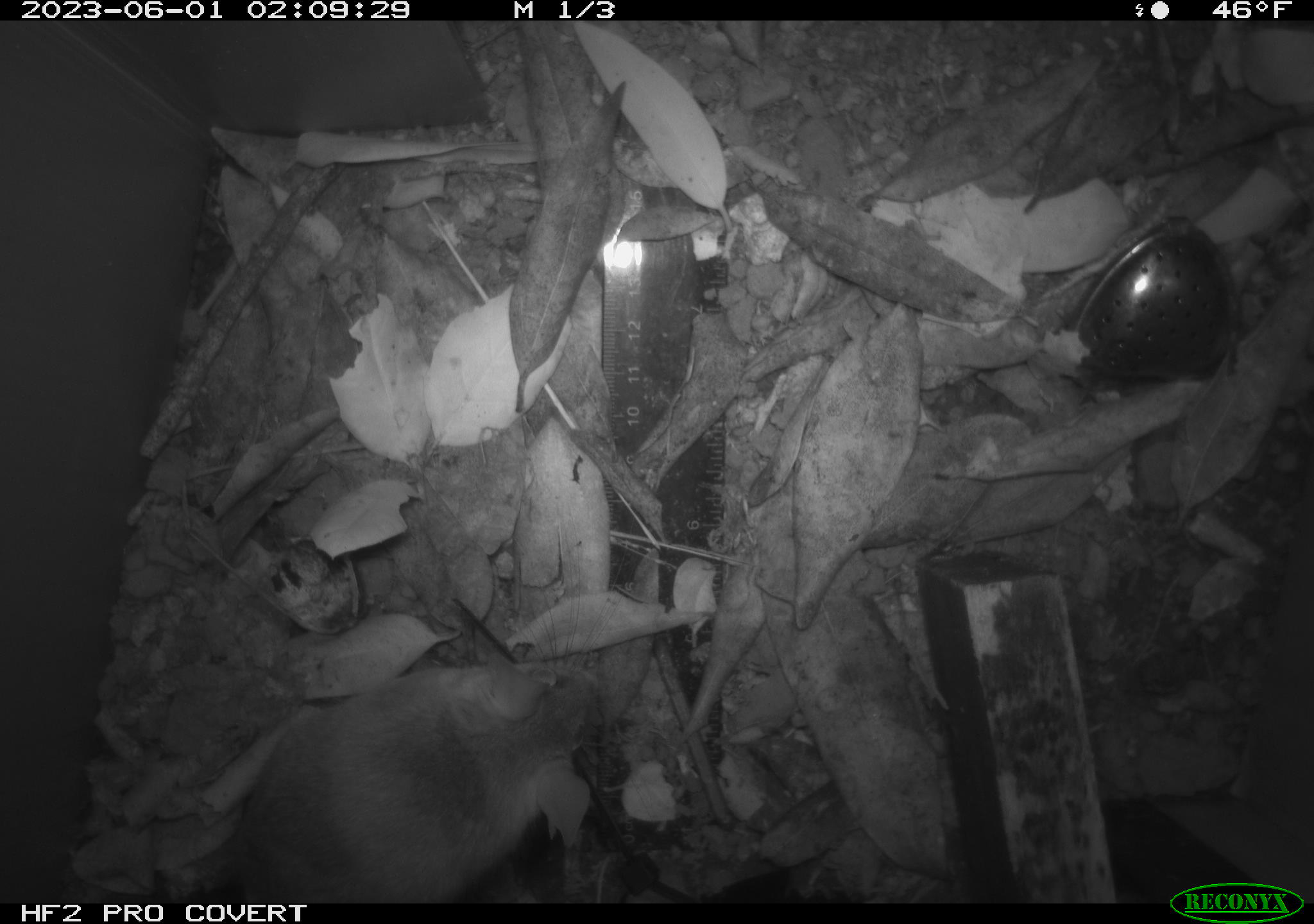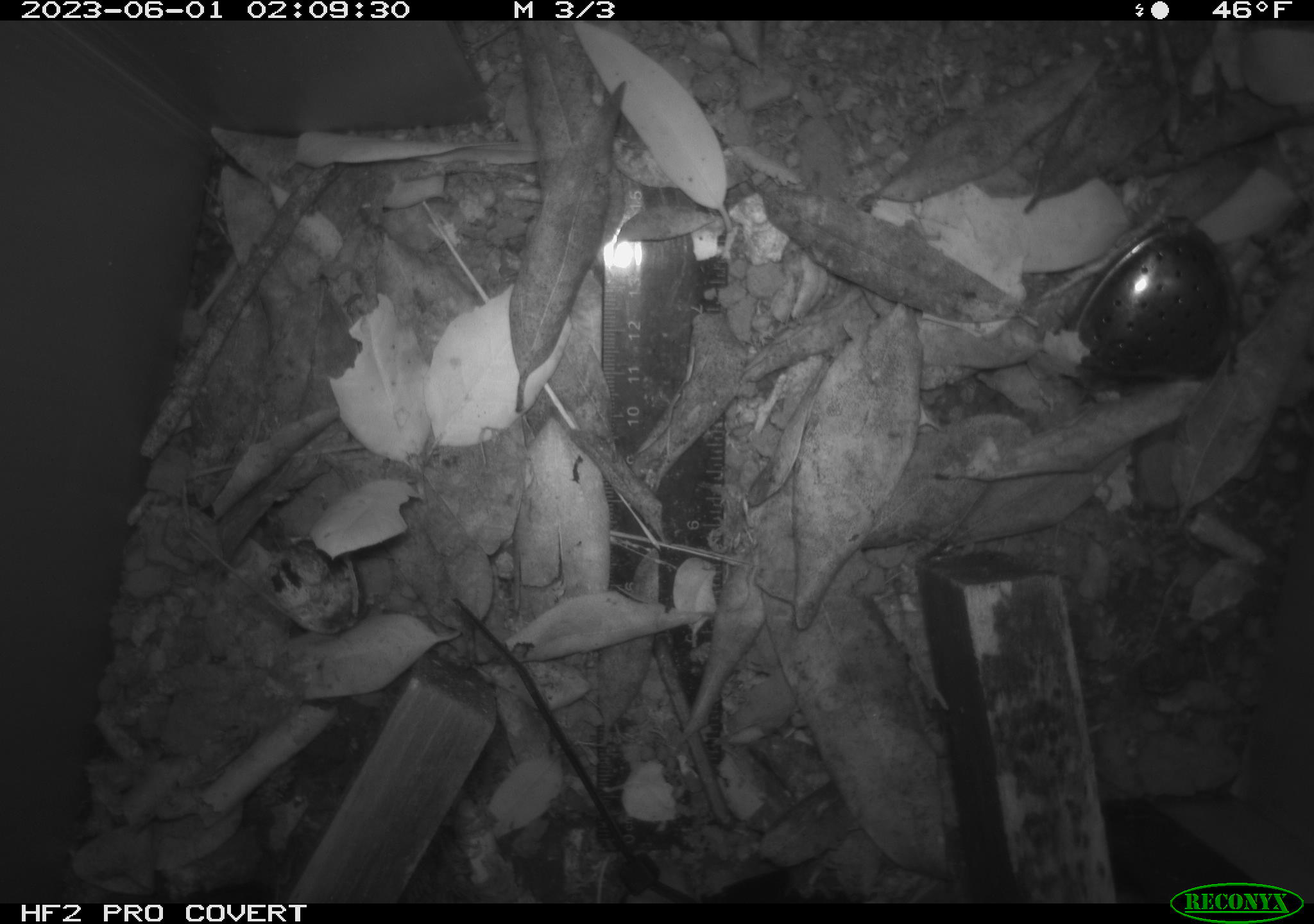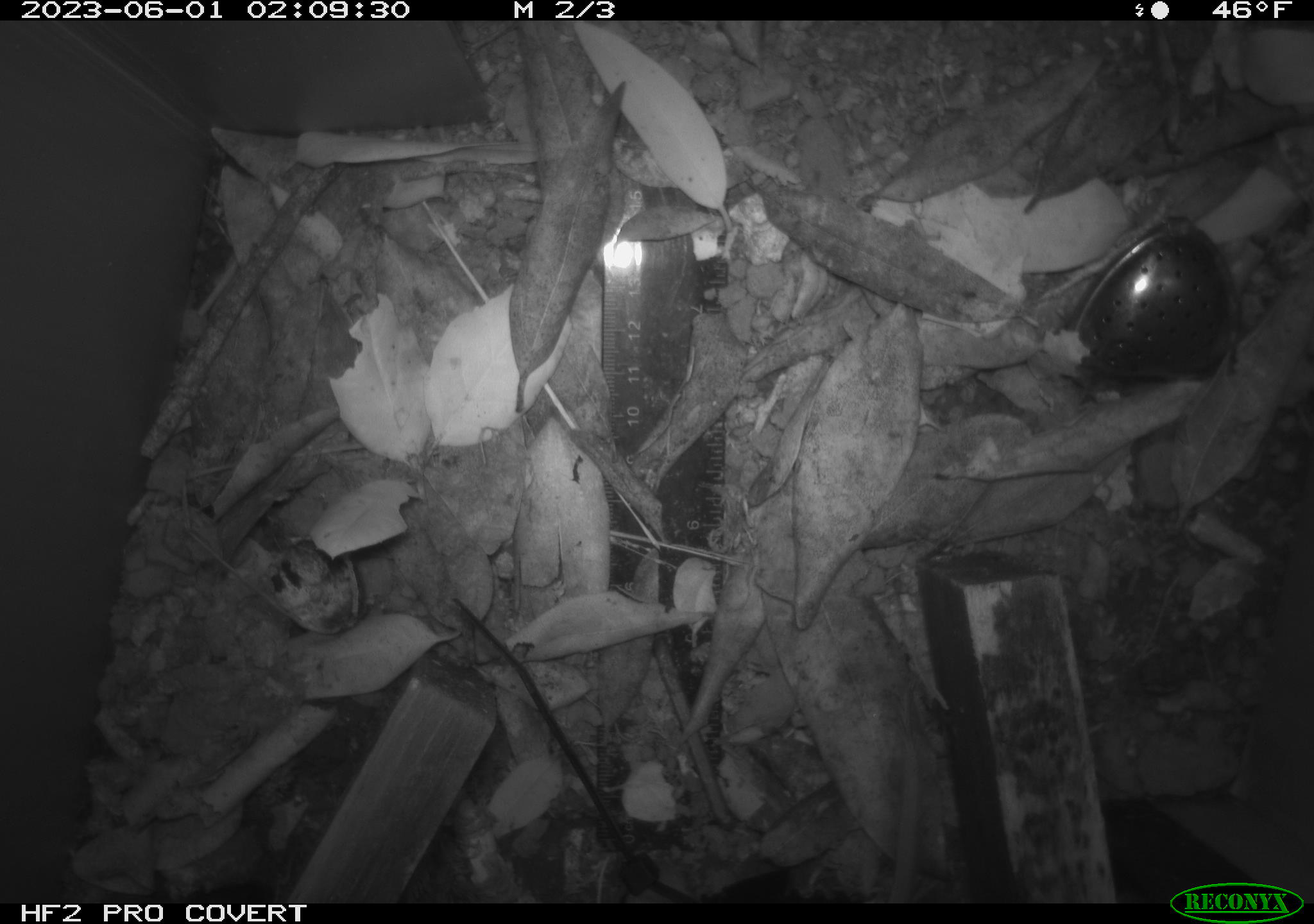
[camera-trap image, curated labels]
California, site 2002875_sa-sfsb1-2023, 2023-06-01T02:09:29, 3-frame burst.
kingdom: Animalia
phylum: Chordata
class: Mammalia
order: Rodentia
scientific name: Rodentia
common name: mouse species